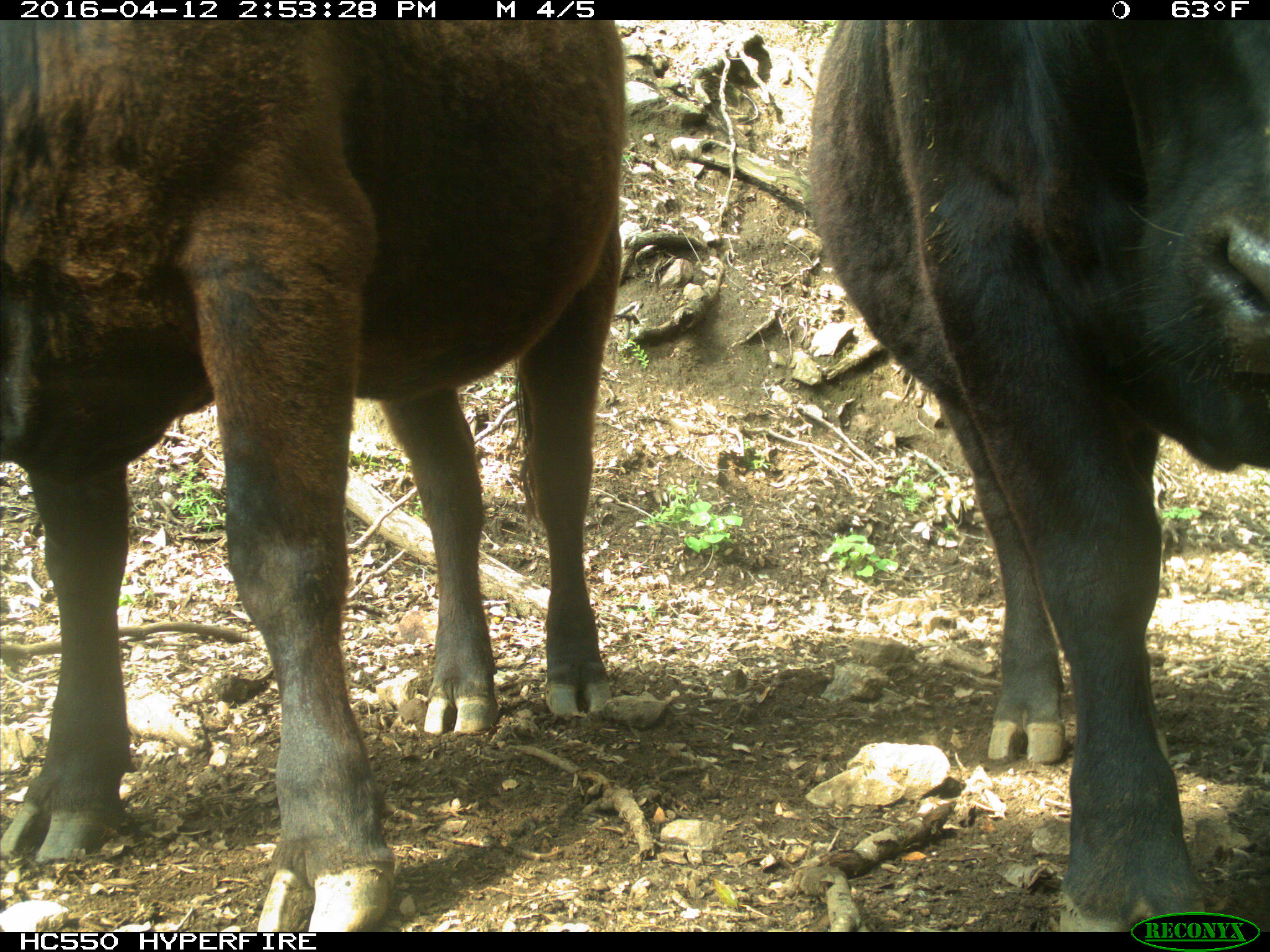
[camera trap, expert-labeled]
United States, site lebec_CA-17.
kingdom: Animalia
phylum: Chordata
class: Mammalia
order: Artiodactyla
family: Bovidae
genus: Bos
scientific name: Bos taurus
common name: domestic cow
Bos taurus (domestic cow).